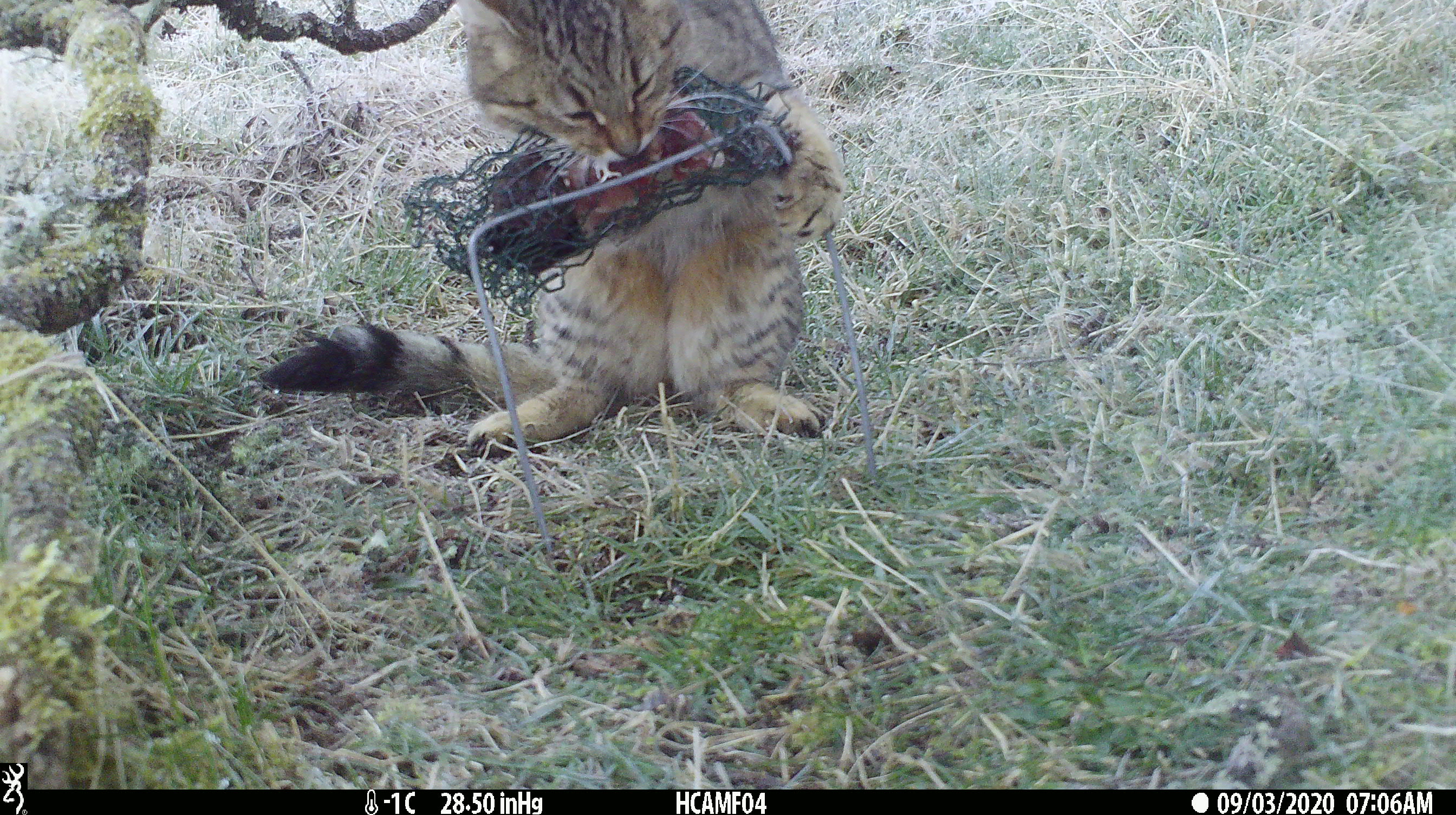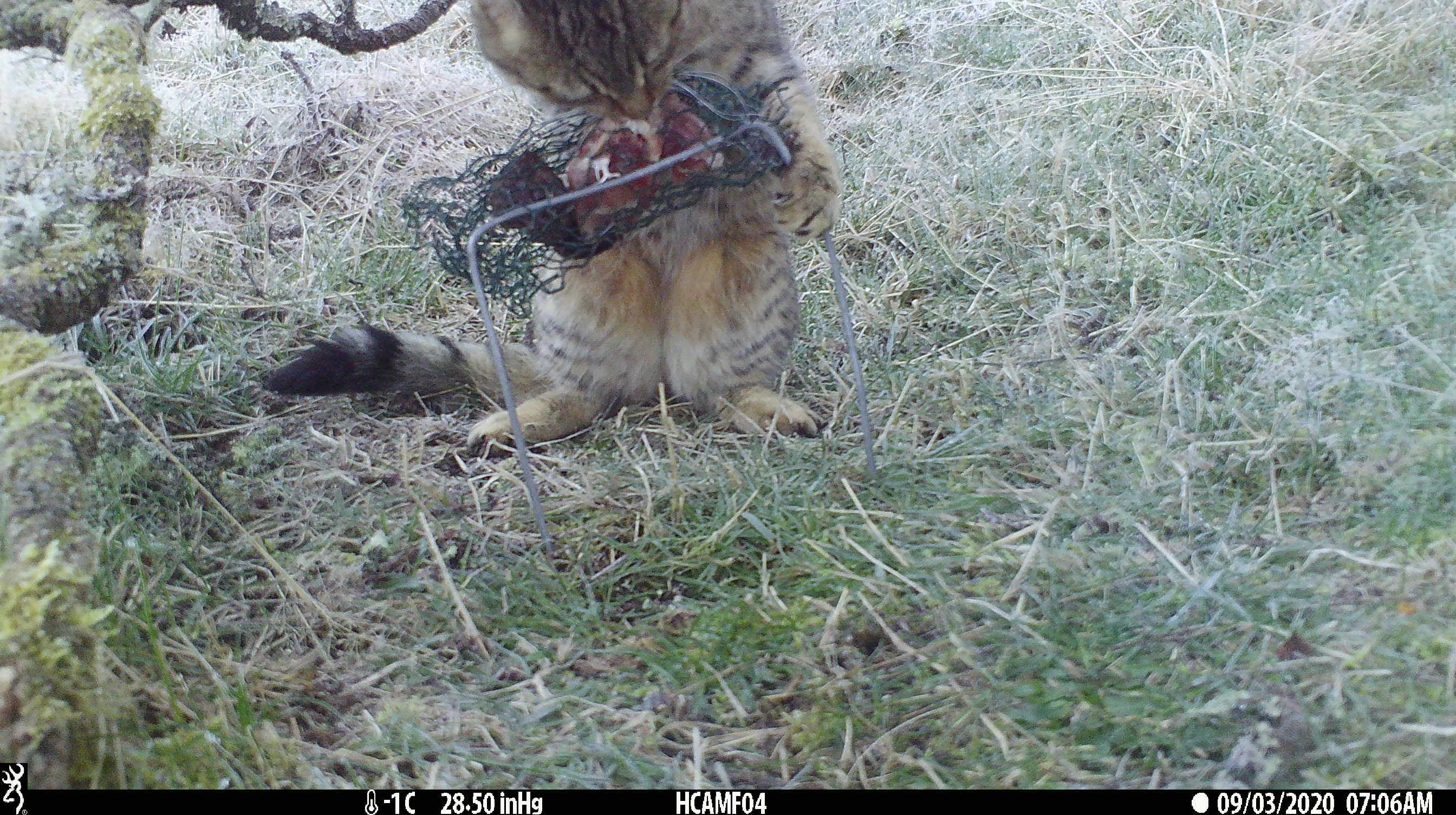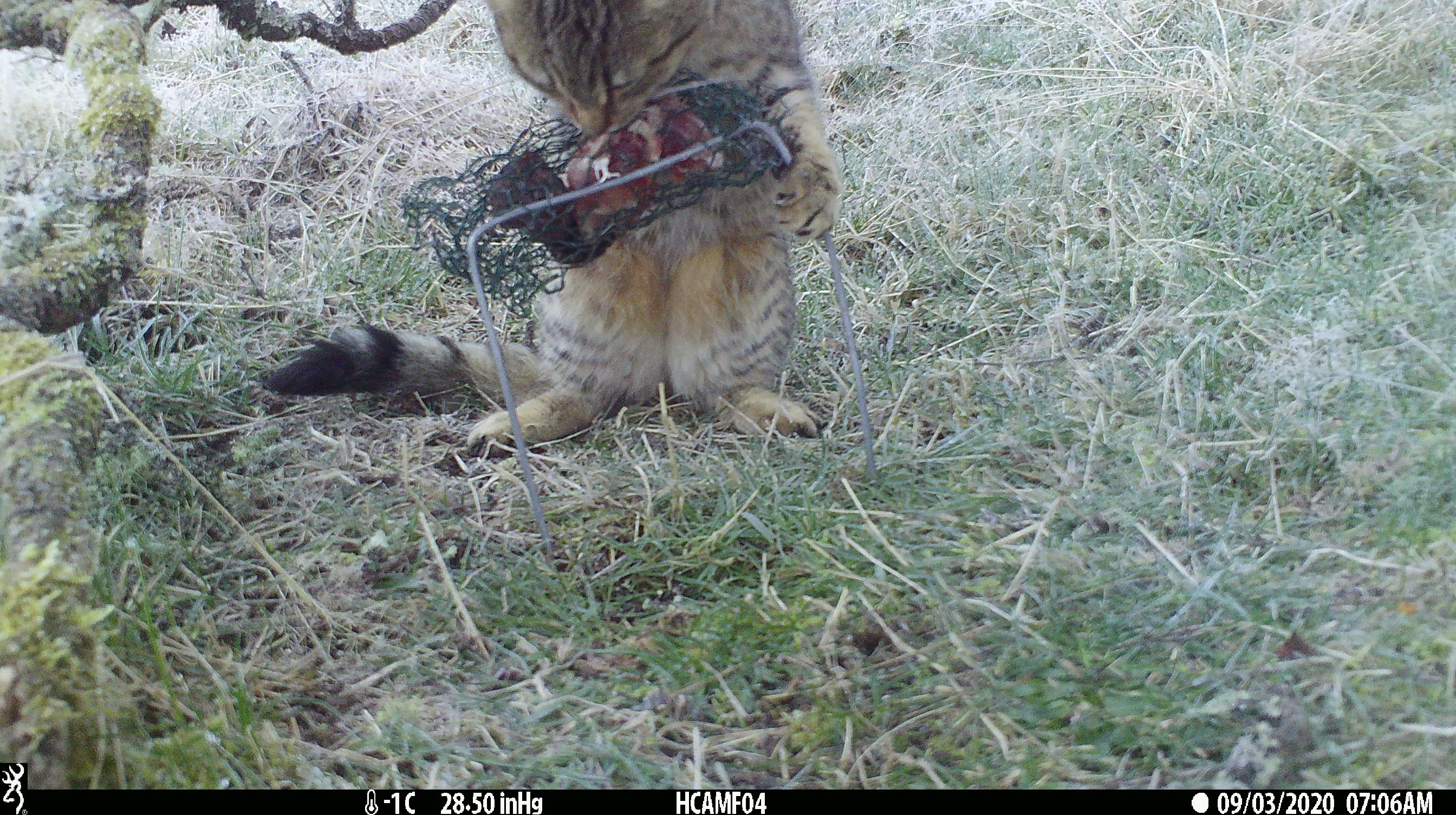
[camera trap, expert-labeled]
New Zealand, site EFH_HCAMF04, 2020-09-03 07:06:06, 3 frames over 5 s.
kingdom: Animalia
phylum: Chordata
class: Mammalia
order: Carnivora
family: Felidae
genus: Felis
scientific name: Felis catus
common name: domestic cat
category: cat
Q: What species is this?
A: Cat (domestic cat) (Felis catus).